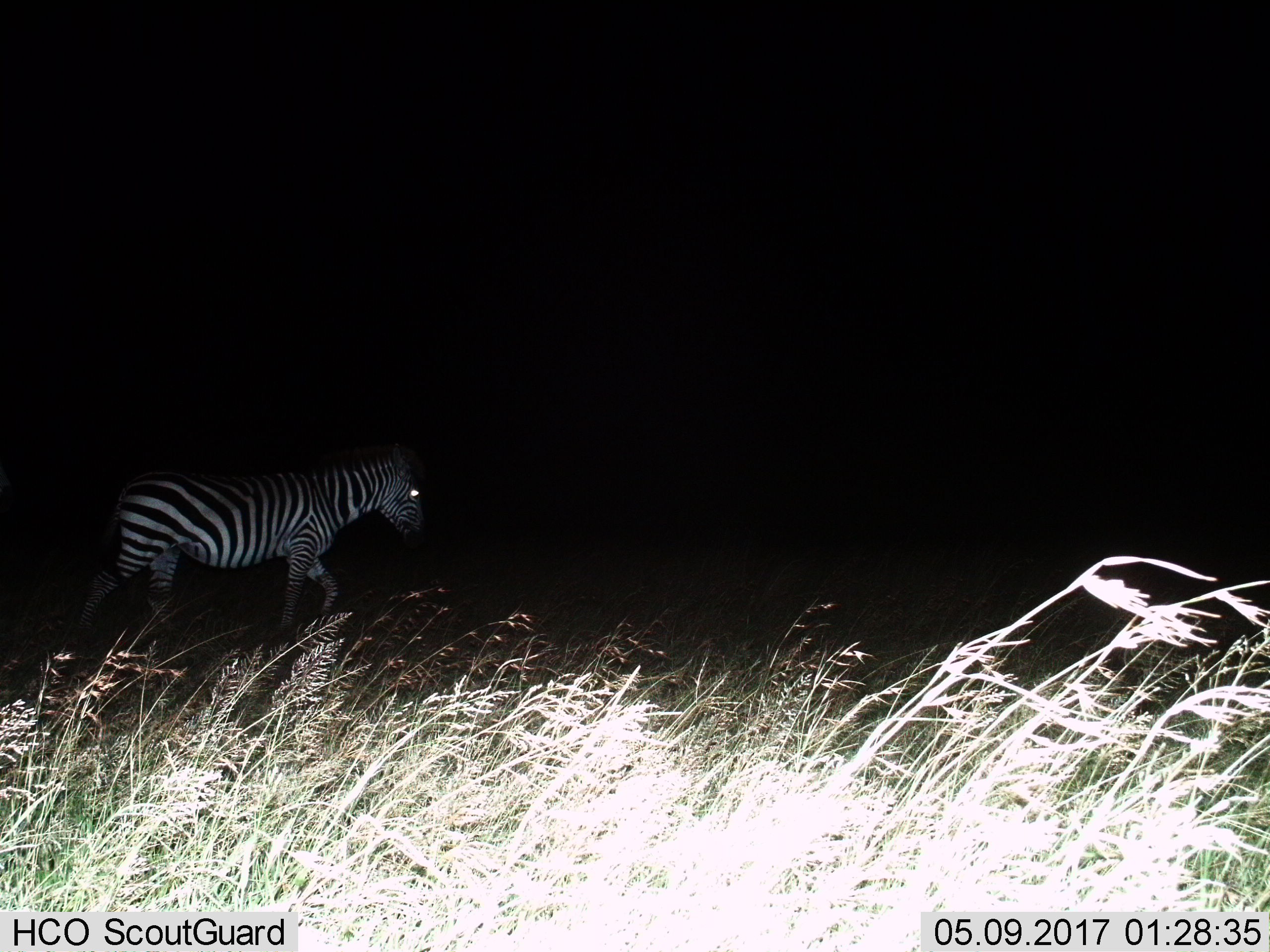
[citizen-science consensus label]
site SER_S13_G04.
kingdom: Animalia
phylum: Chordata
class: Mammalia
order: Perissodactyla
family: Equidae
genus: Equus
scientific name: Equus quagga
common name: plains zebra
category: zebraplains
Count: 1.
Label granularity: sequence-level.